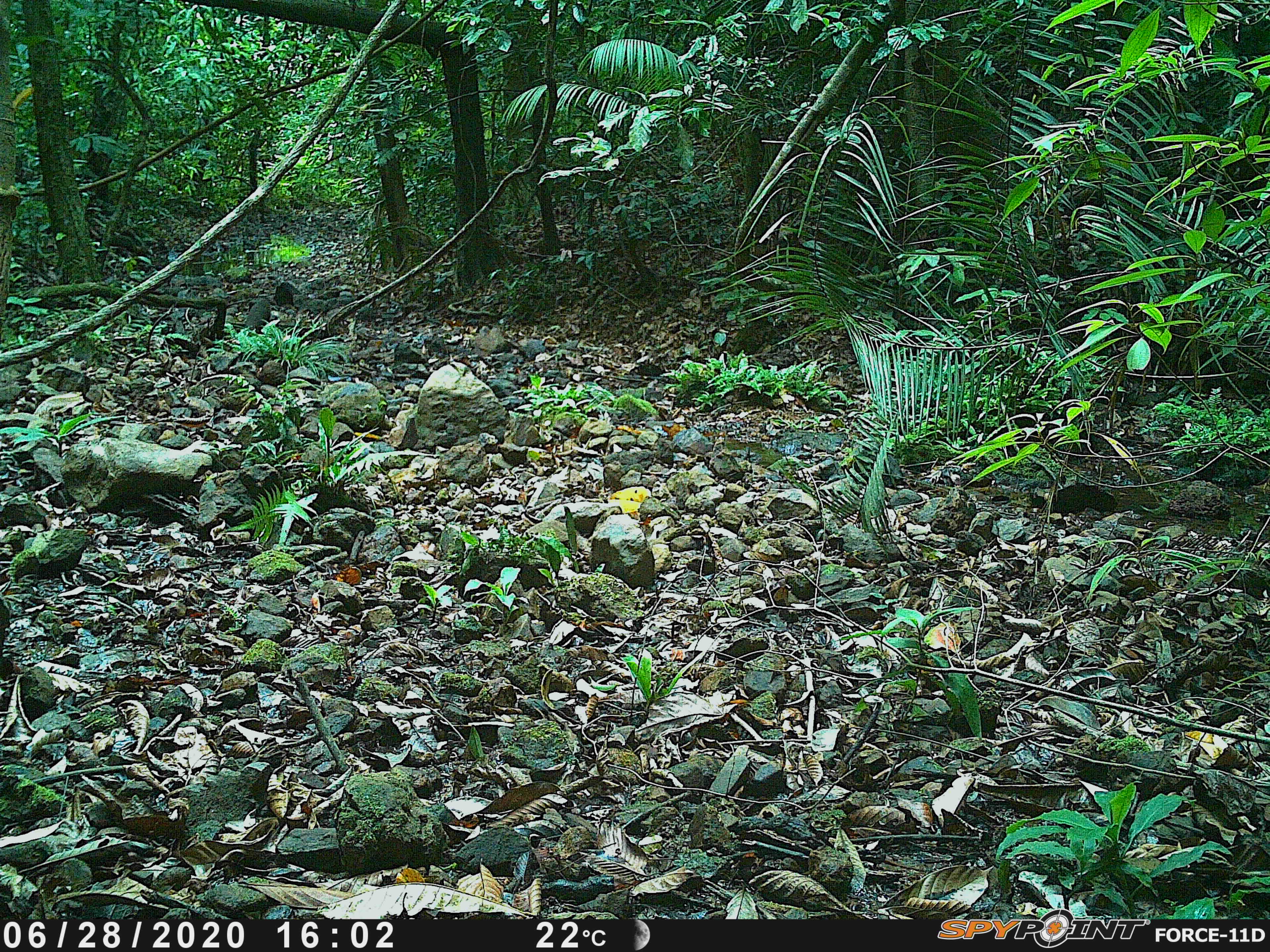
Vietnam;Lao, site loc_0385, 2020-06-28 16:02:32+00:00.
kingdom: Animalia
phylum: Chordata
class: Mammalia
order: Carnivora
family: Herpestidae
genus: Urva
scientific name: Urva urva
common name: crab-eating mongoose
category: crab eating mongoose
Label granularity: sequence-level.